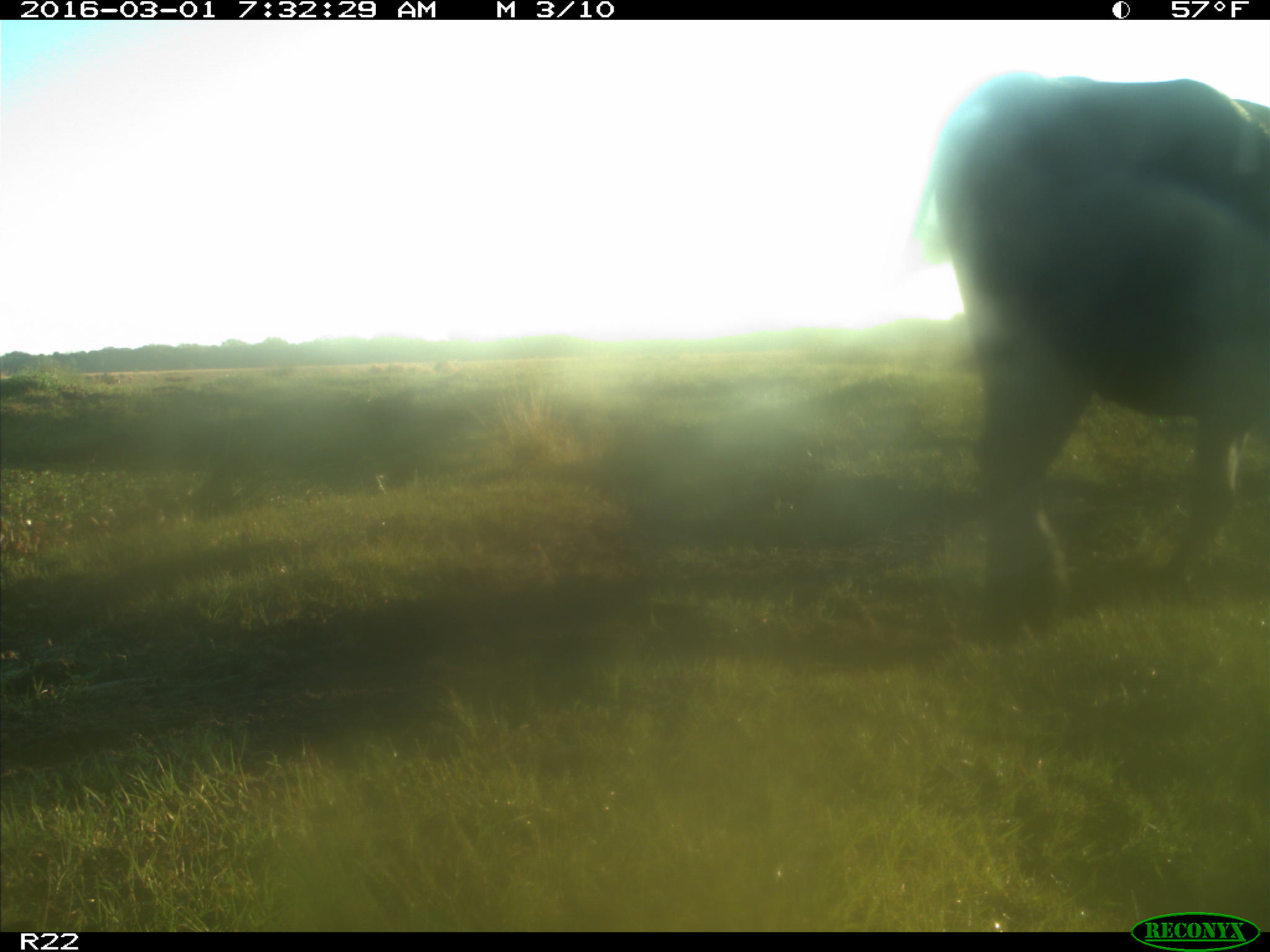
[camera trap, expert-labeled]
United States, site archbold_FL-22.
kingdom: Animalia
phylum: Chordata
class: Mammalia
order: Artiodactyla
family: Bovidae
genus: Bos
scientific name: Bos taurus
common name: domestic cow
Bos taurus (domestic cow).